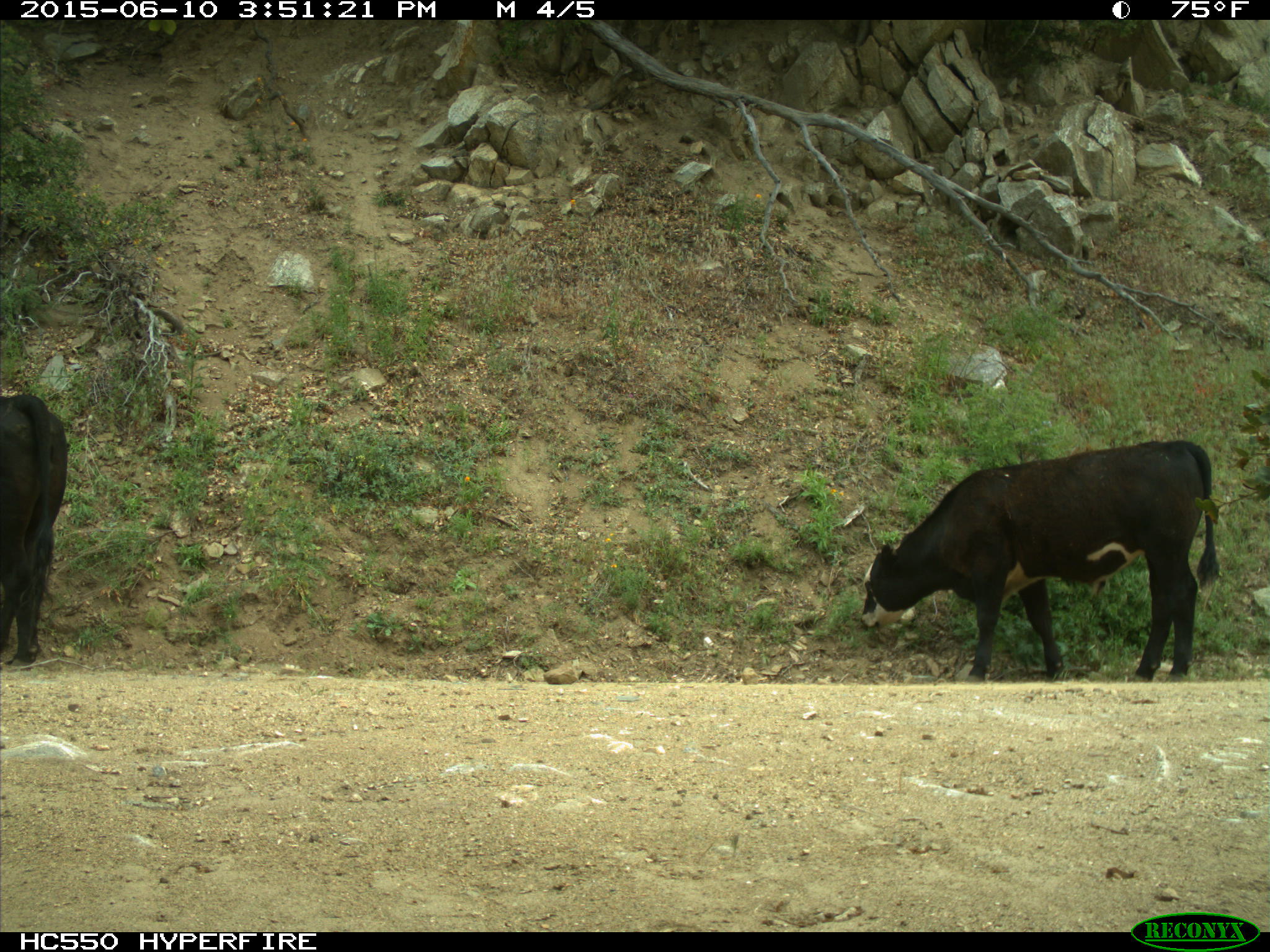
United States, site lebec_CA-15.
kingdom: Animalia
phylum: Chordata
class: Mammalia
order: Artiodactyla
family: Bovidae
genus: Bos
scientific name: Bos taurus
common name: domestic cow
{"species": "Bos taurus (domestic cow)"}